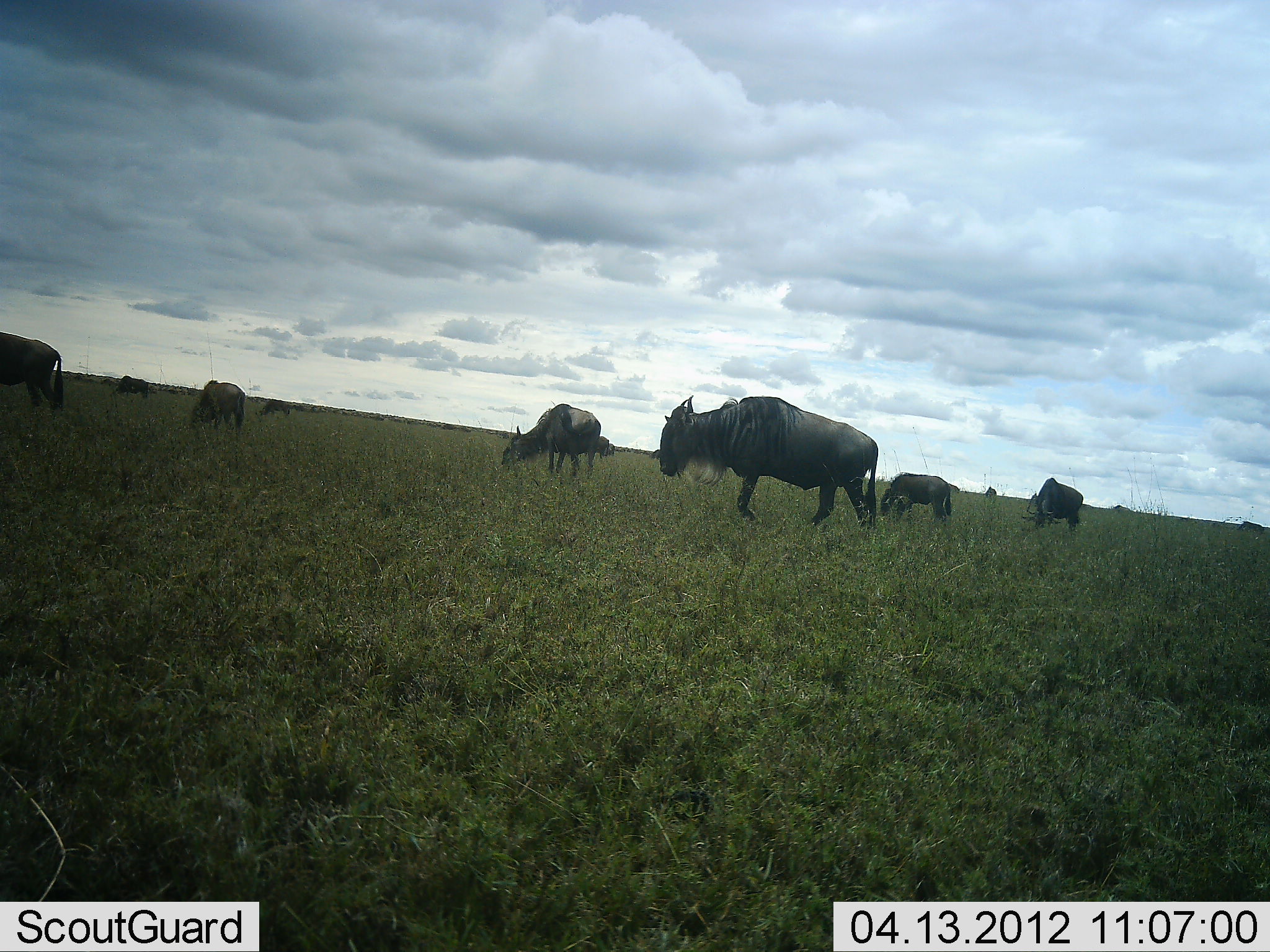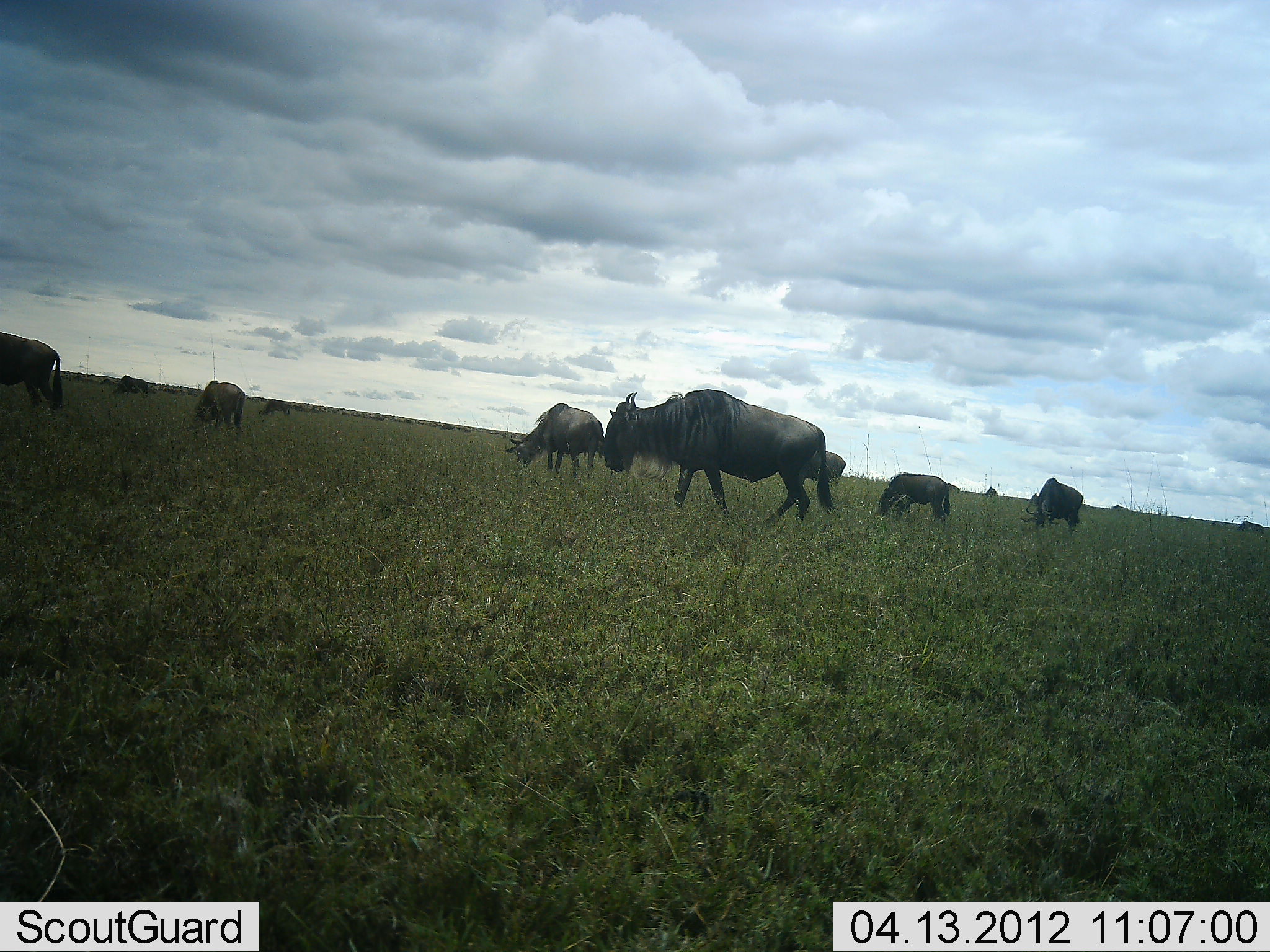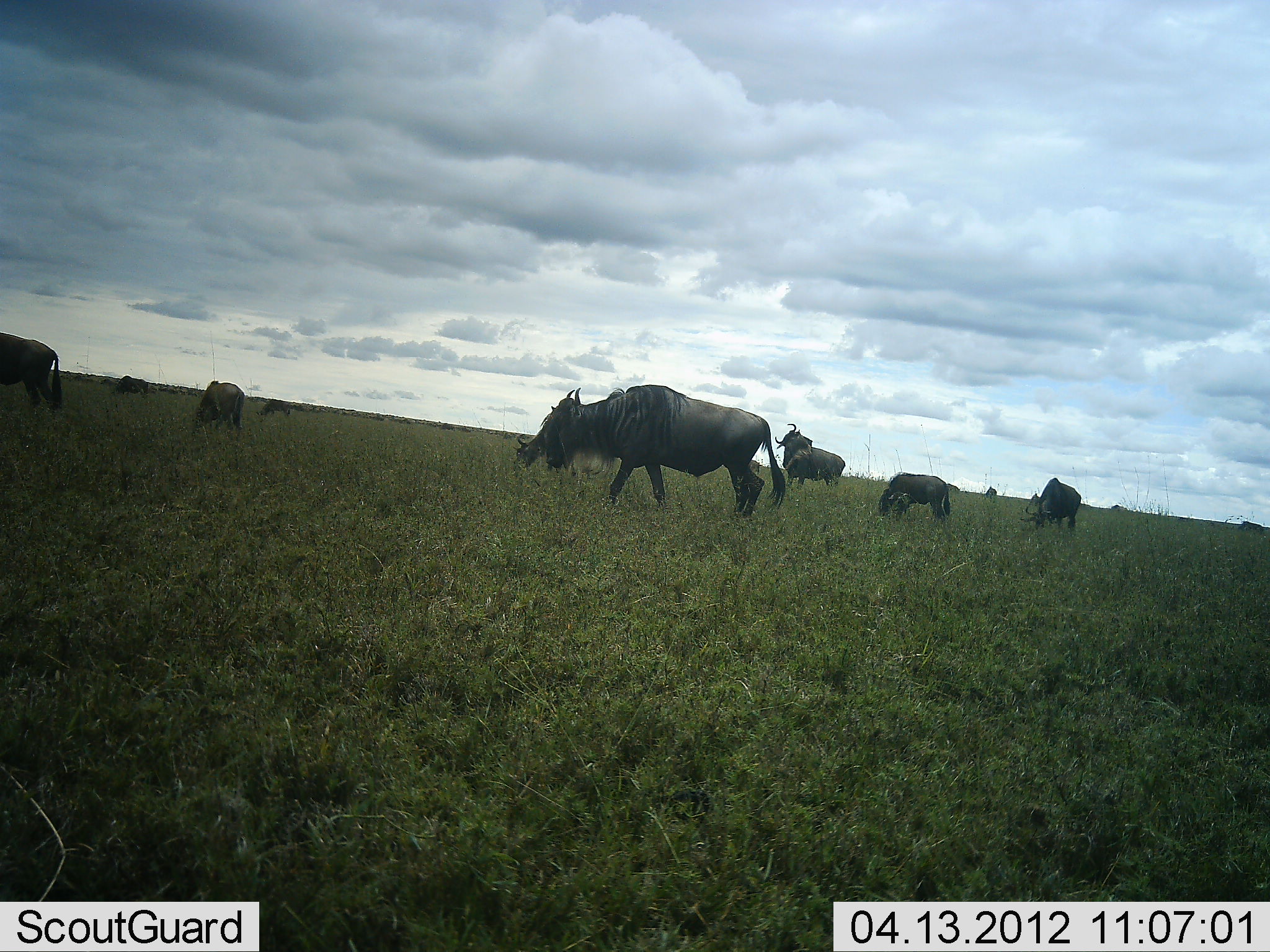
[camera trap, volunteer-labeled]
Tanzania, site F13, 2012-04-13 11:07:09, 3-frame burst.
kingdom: Animalia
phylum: Chordata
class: Mammalia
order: Artiodactyla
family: Bovidae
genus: Connochaetes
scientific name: Connochaetes taurinus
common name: blue wildebeest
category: wildebeest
Wildebeest (blue wildebeest) (Connochaetes taurinus), count 11-50. Behavior (volunteer vote fractions): standing 36%, resting 0%, moving 68%, interacting 0%. Young present (vote fraction): 24%. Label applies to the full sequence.